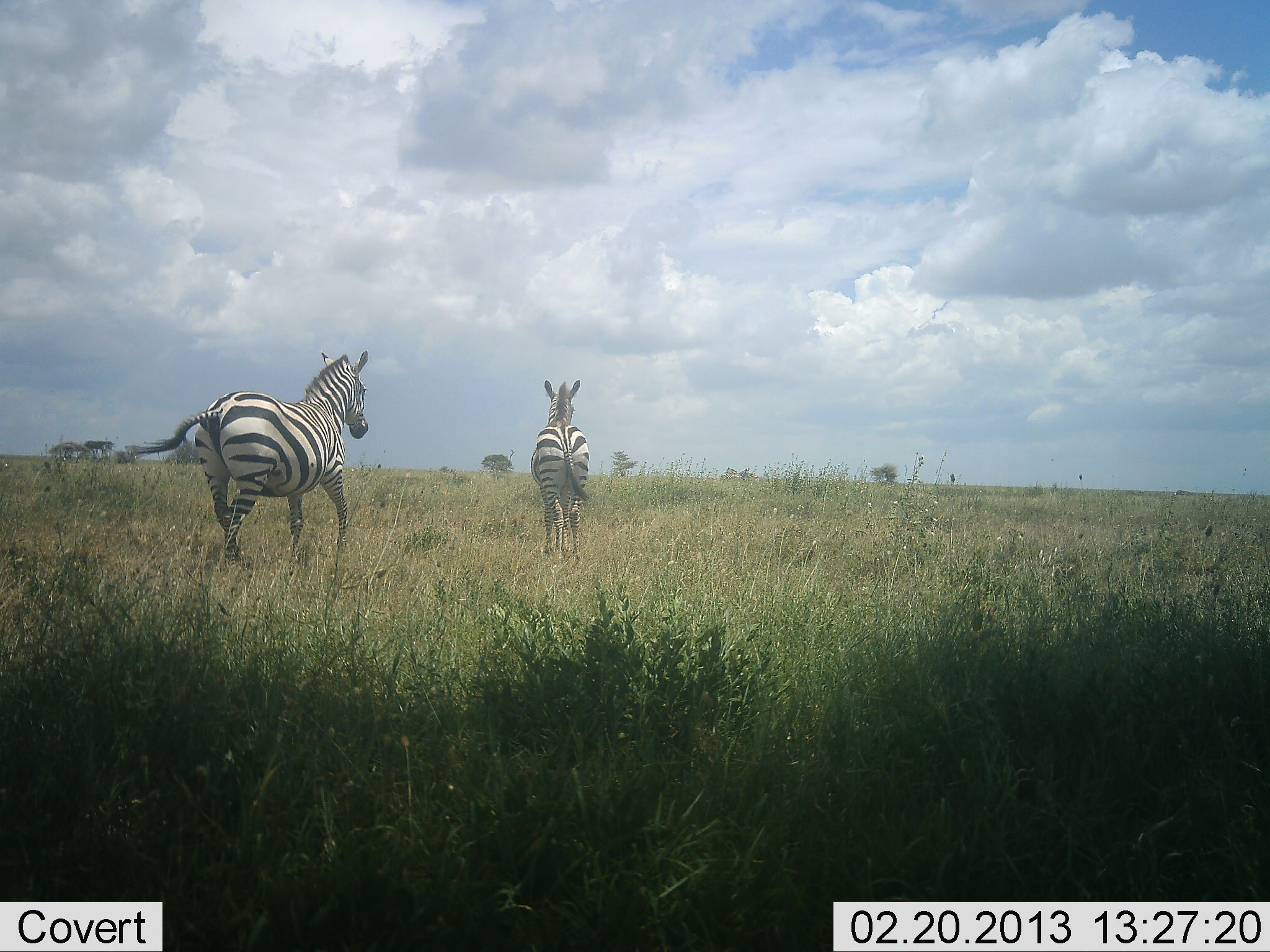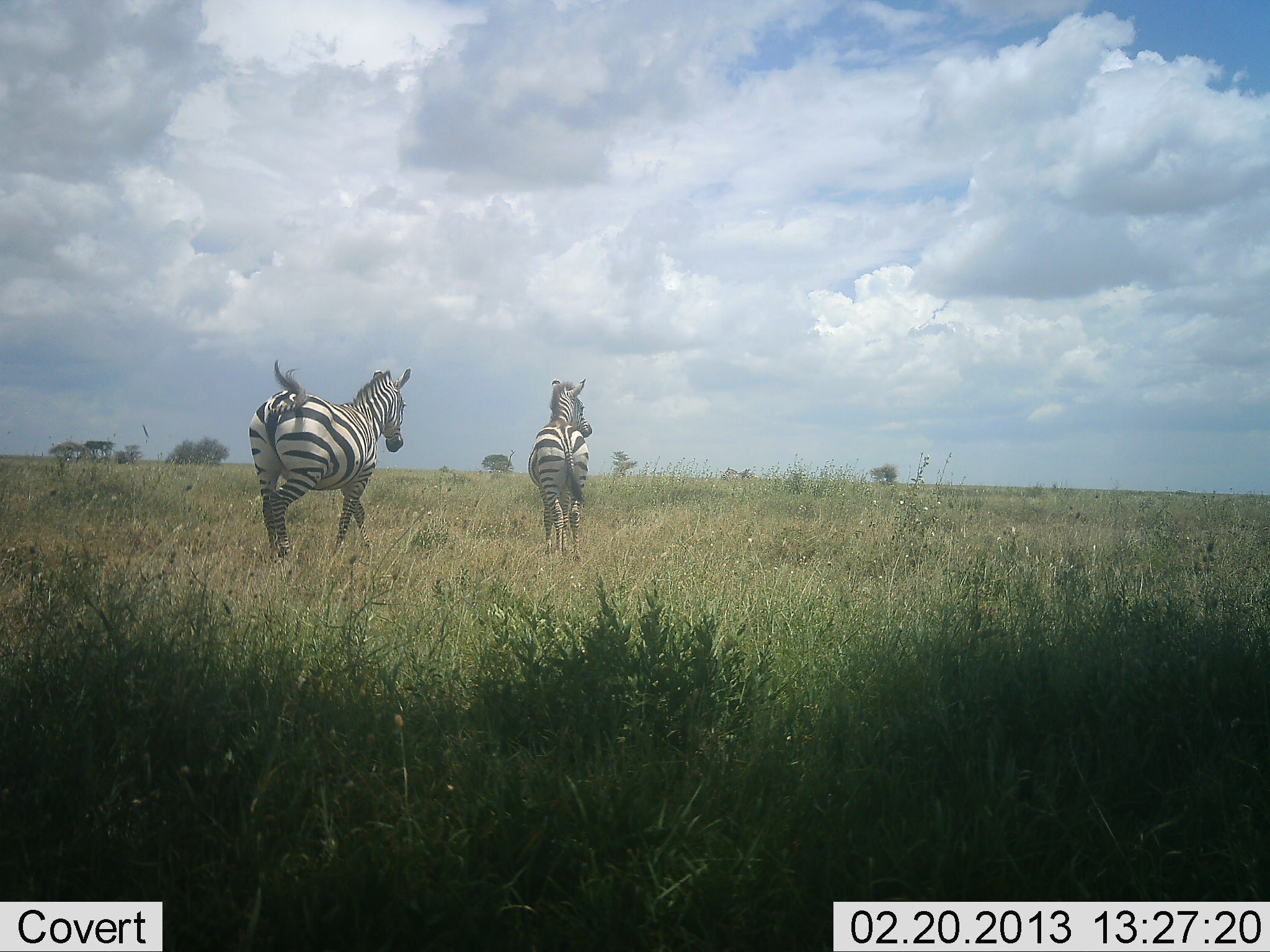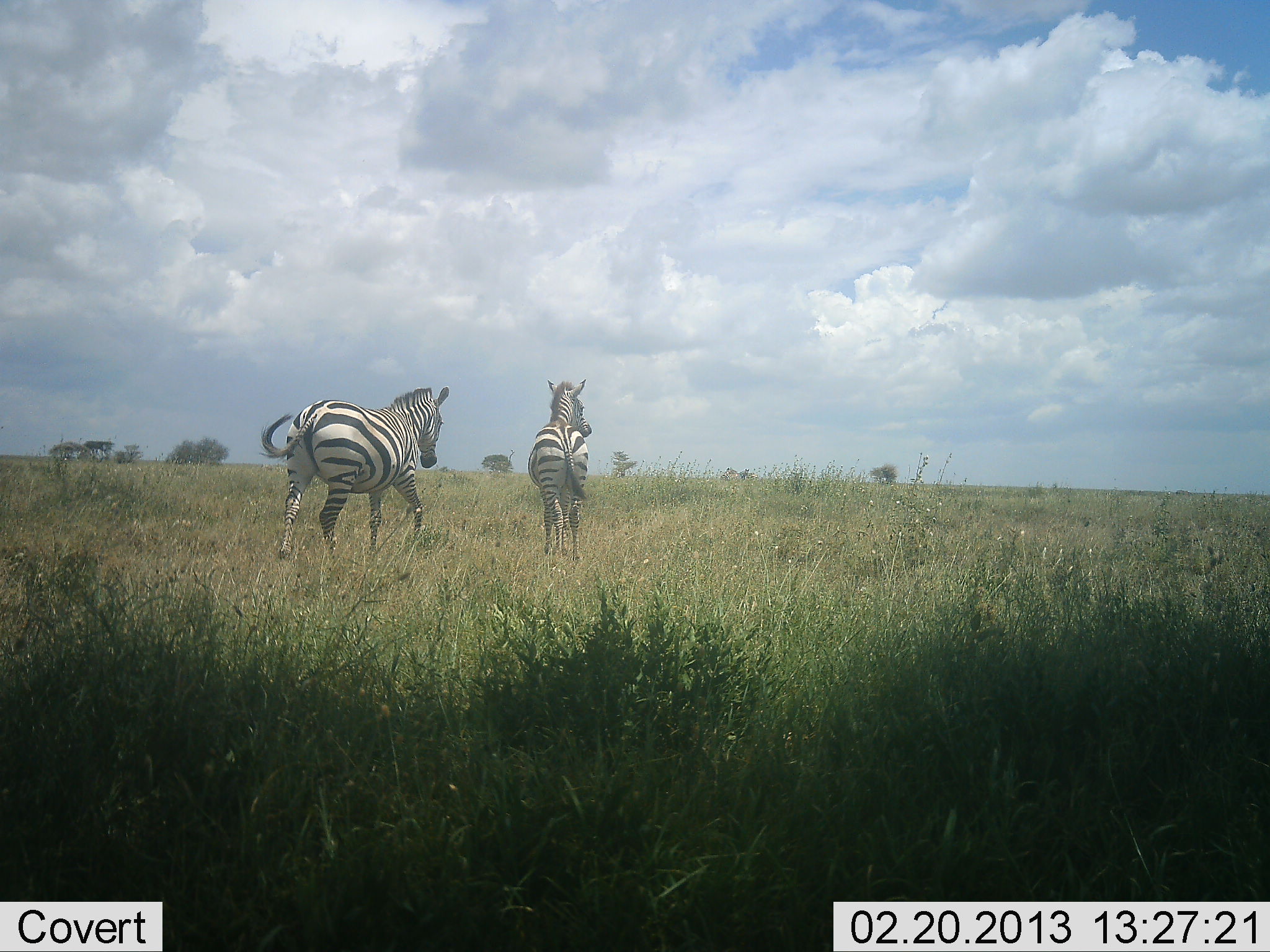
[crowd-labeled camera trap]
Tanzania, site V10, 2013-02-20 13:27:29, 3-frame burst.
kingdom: Animalia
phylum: Chordata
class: Mammalia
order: Perissodactyla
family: Equidae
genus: Equus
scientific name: Equus quagga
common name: plains zebra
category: zebra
Zebra (plains zebra) (Equus quagga), count 2. Behavior (volunteer vote fractions): standing 62%, resting 2%, moving 96%, interacting 0%. Young present (vote fraction): 0%. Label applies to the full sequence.